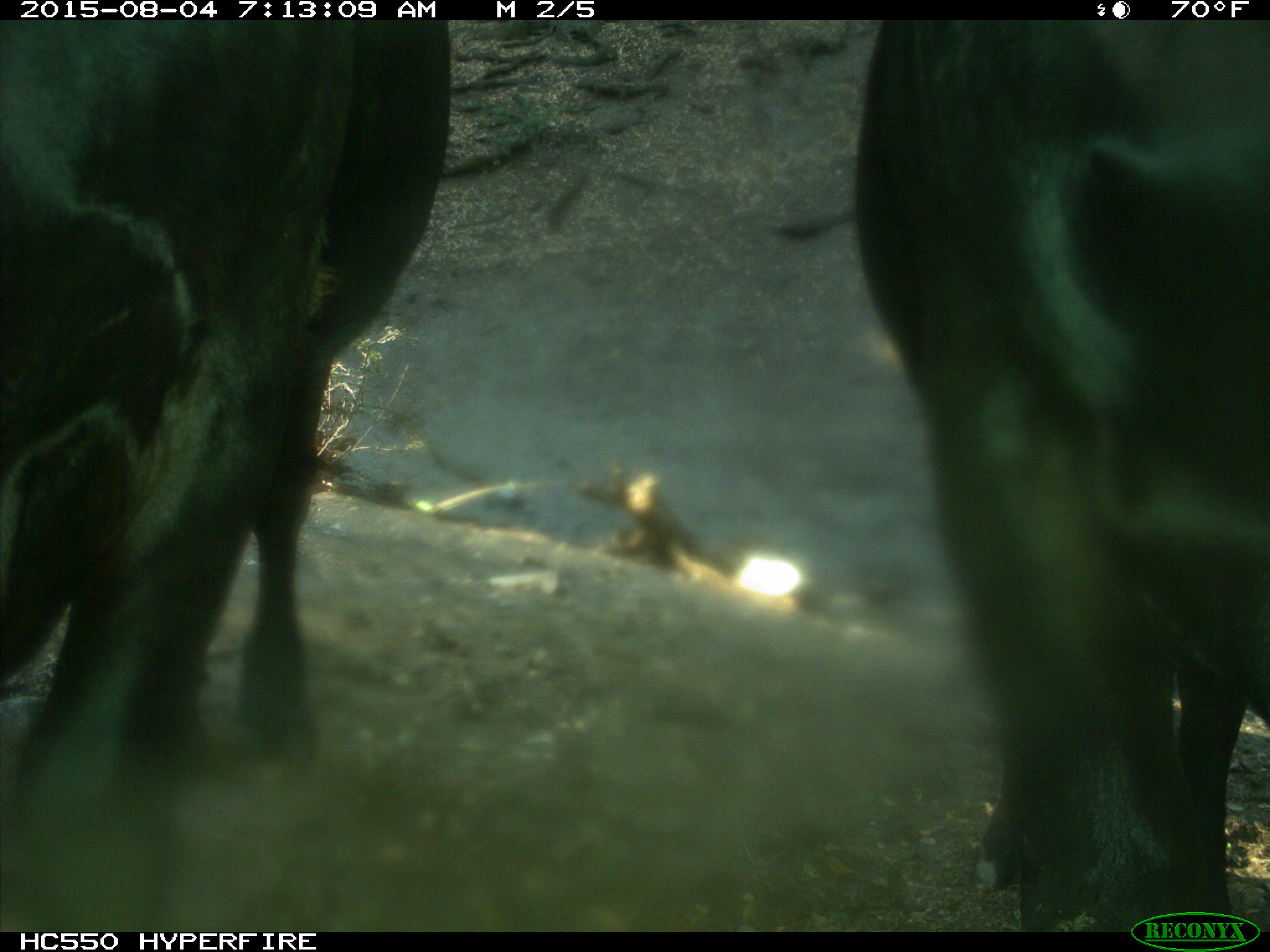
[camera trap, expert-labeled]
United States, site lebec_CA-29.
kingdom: Animalia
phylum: Chordata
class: Mammalia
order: Artiodactyla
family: Bovidae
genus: Bos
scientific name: Bos taurus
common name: domestic cow